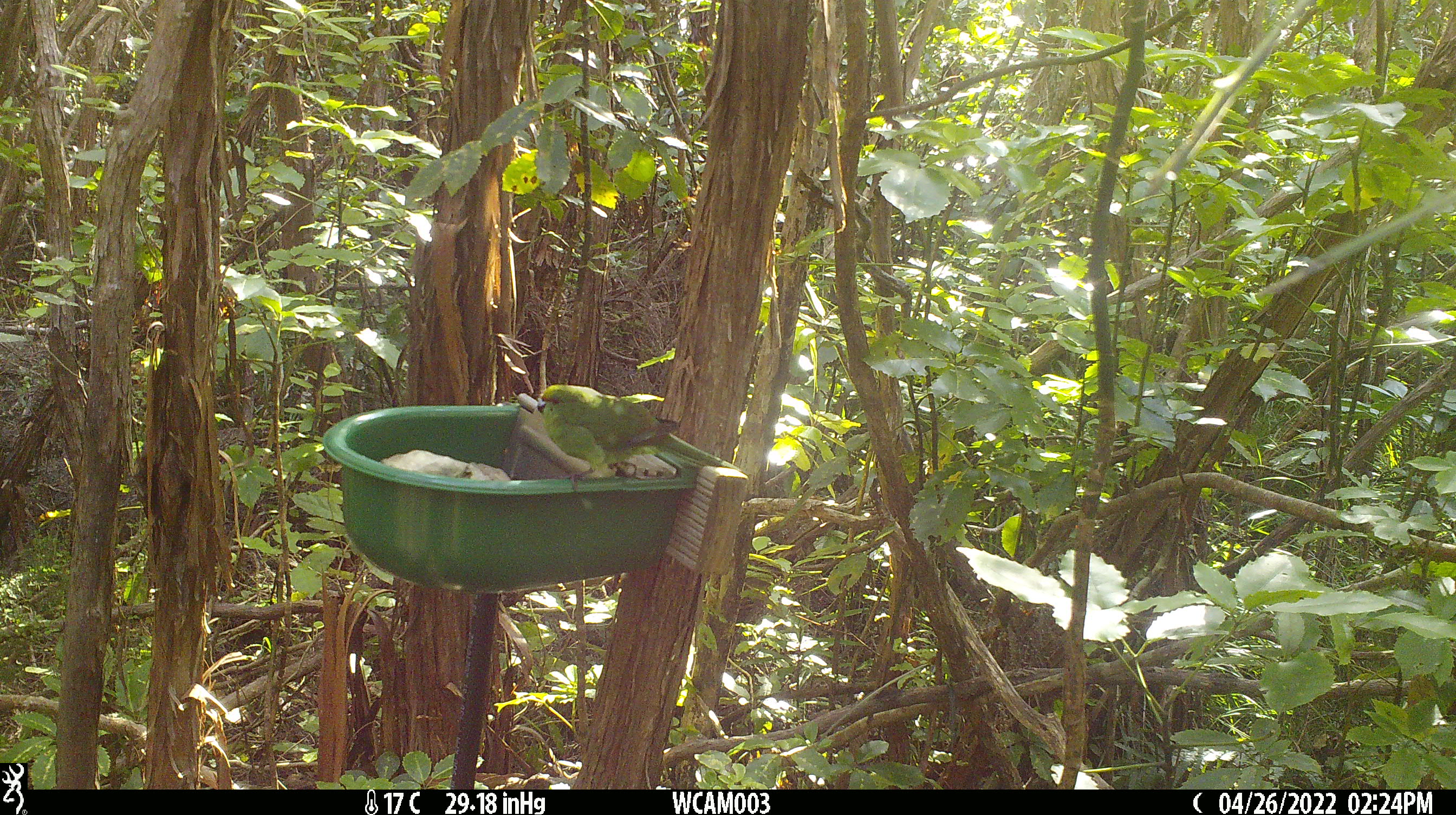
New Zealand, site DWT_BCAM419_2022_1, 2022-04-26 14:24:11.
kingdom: Animalia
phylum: Chordata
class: Aves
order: Psittaciformes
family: Psittaculidae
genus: Cyanoramphus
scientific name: Cyanoramphus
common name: parakeet